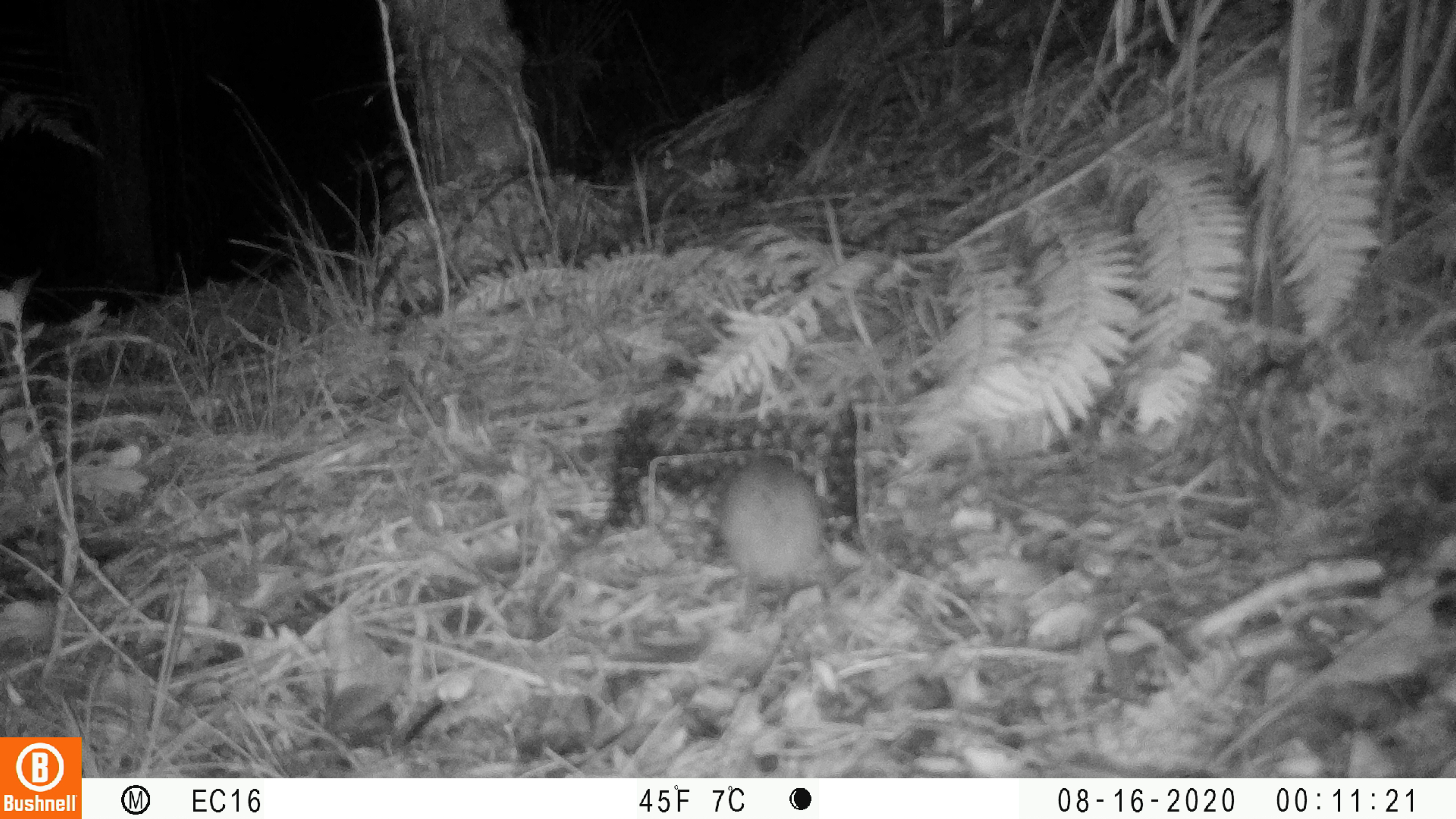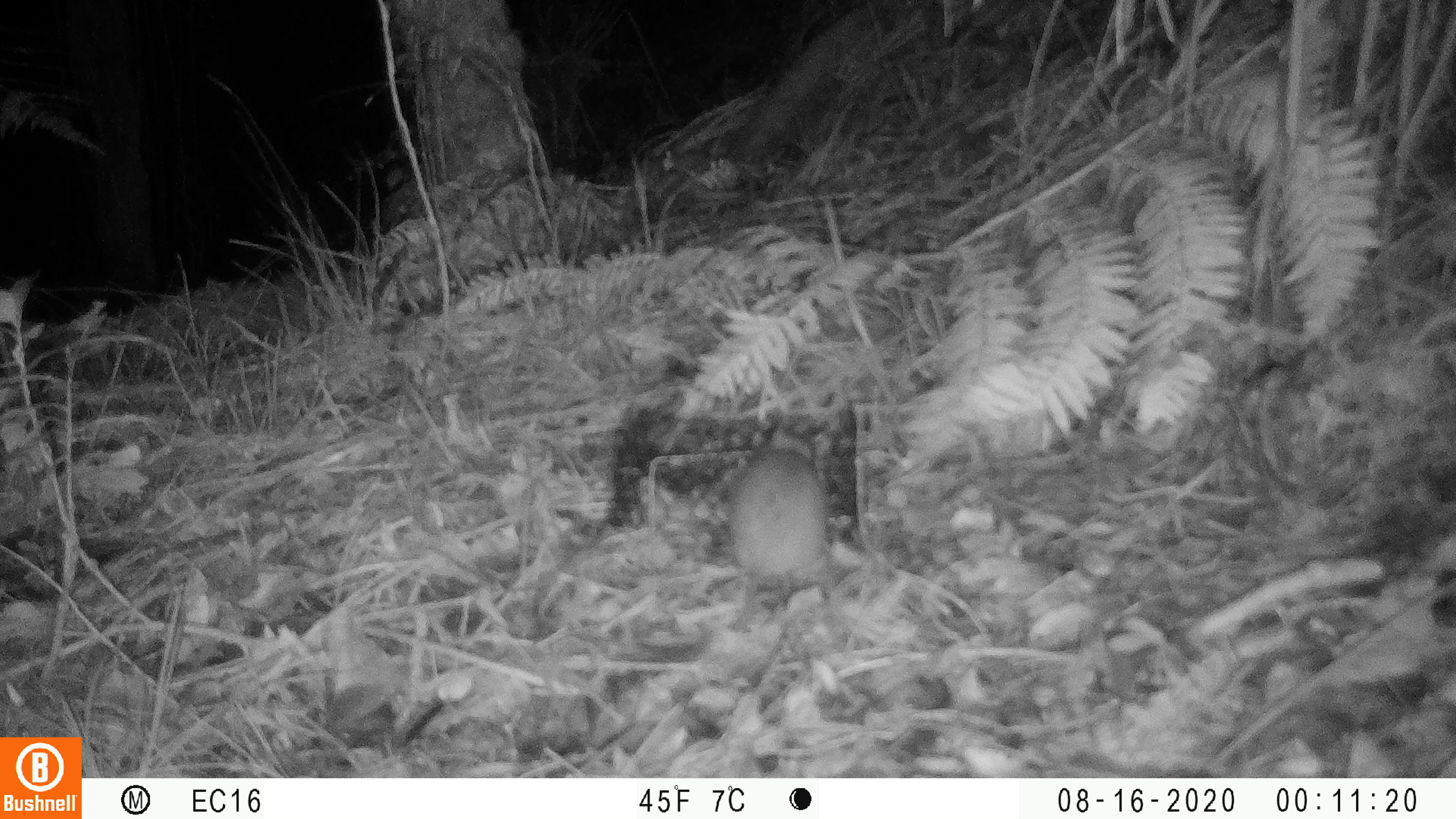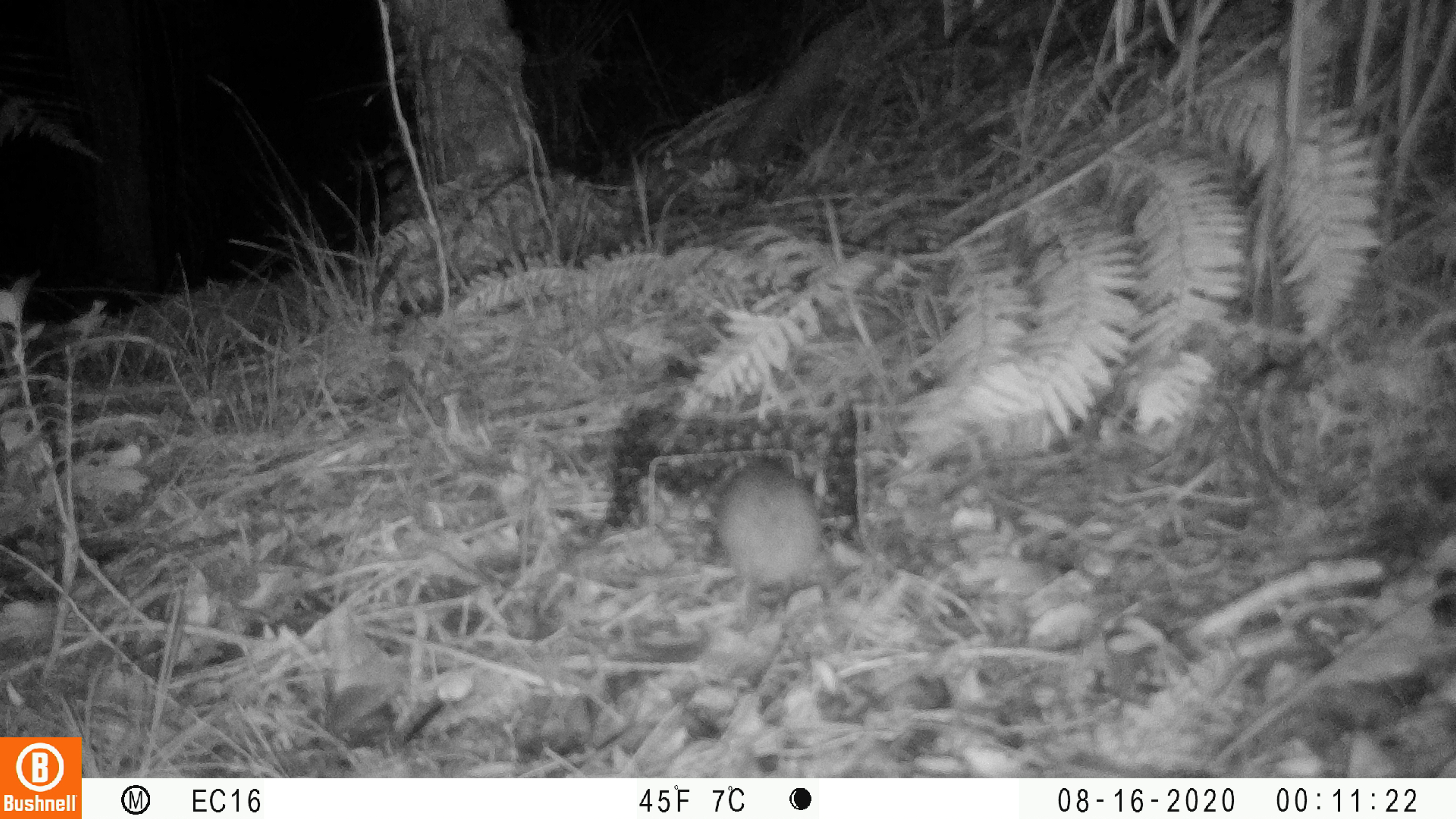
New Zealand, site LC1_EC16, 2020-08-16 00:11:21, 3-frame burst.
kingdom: Animalia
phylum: Chordata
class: Mammalia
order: Rodentia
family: Muridae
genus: Rattus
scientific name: Rattus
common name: rat